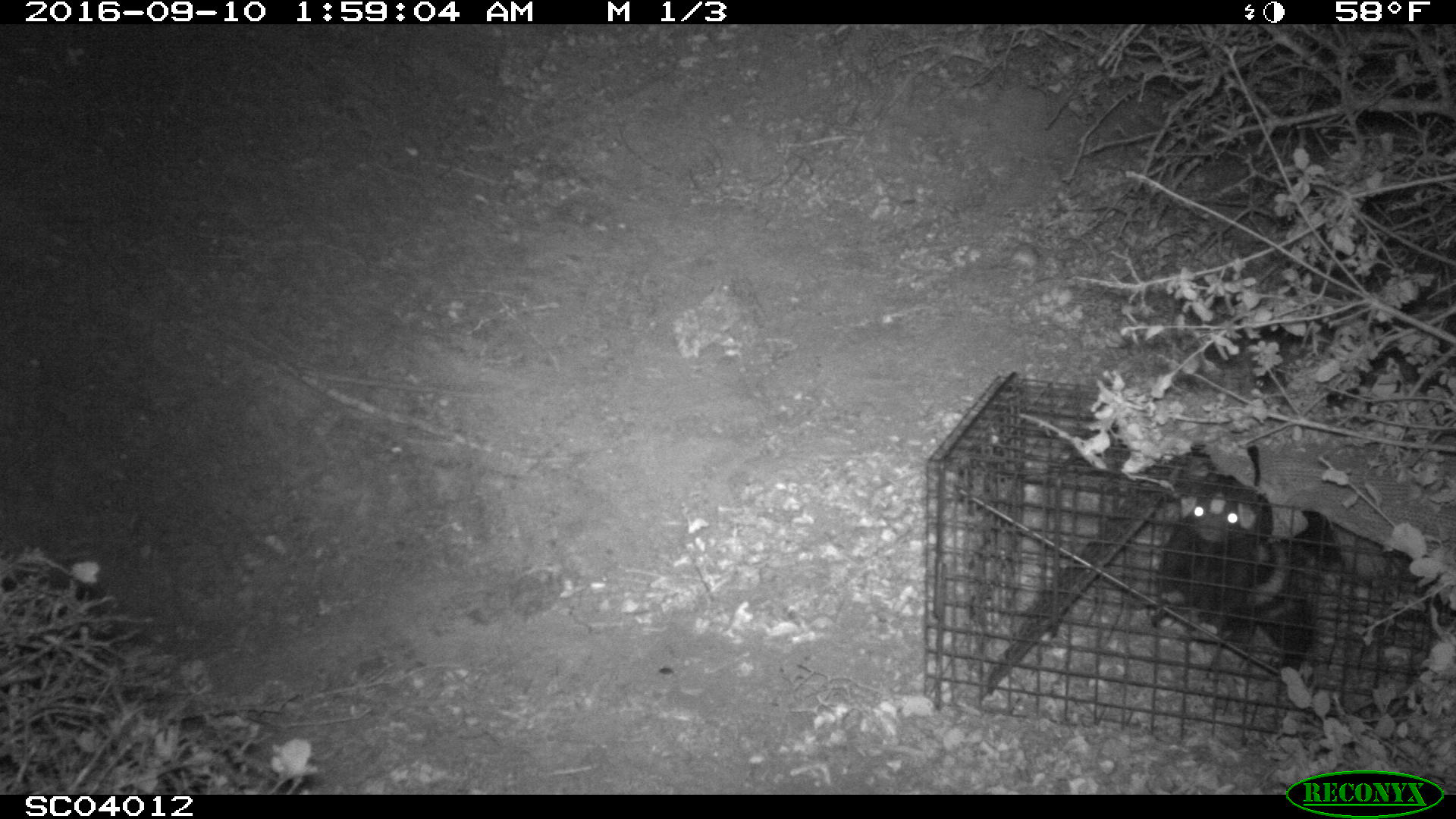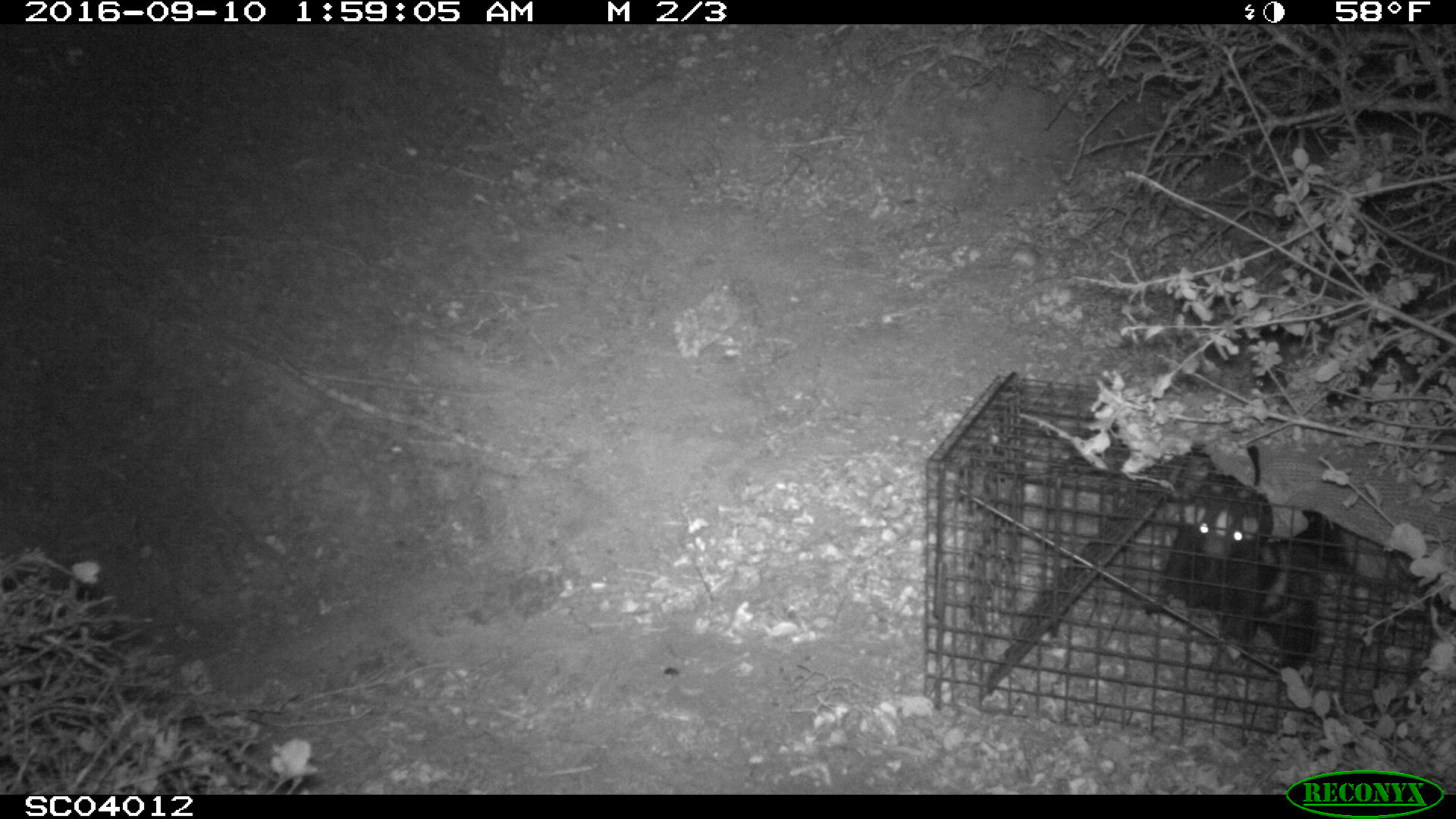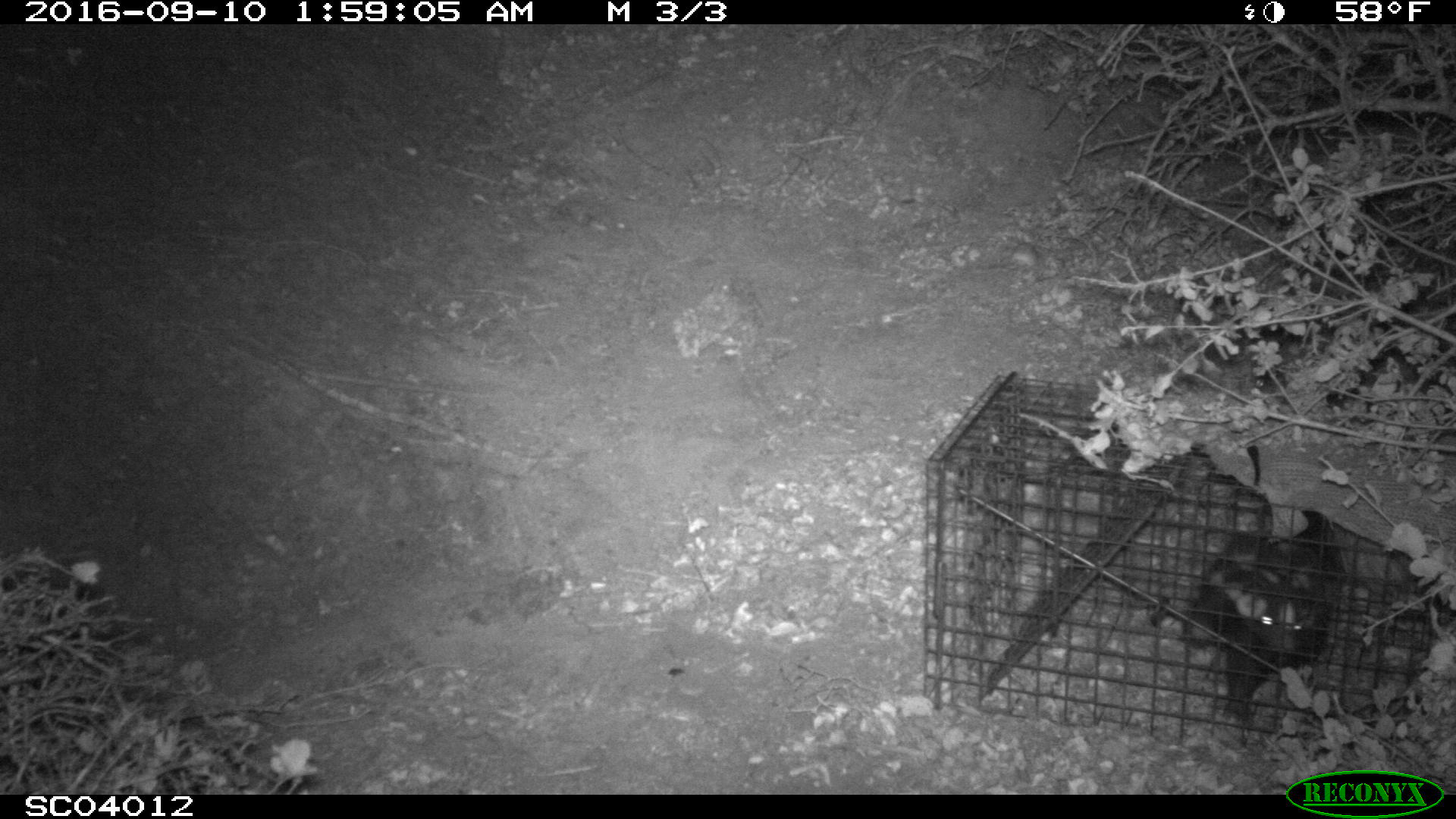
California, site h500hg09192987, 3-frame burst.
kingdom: Animalia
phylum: Chordata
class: Mammalia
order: Carnivora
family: Mephitidae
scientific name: Mephitidae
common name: skunk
Skunk (Mephitidae).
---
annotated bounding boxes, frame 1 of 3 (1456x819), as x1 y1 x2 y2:
skunk: 1140 488 1409 684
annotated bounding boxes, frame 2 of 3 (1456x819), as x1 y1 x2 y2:
skunk: 1145 475 1416 677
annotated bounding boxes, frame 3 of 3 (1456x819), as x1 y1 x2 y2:
skunk: 1182 506 1338 715